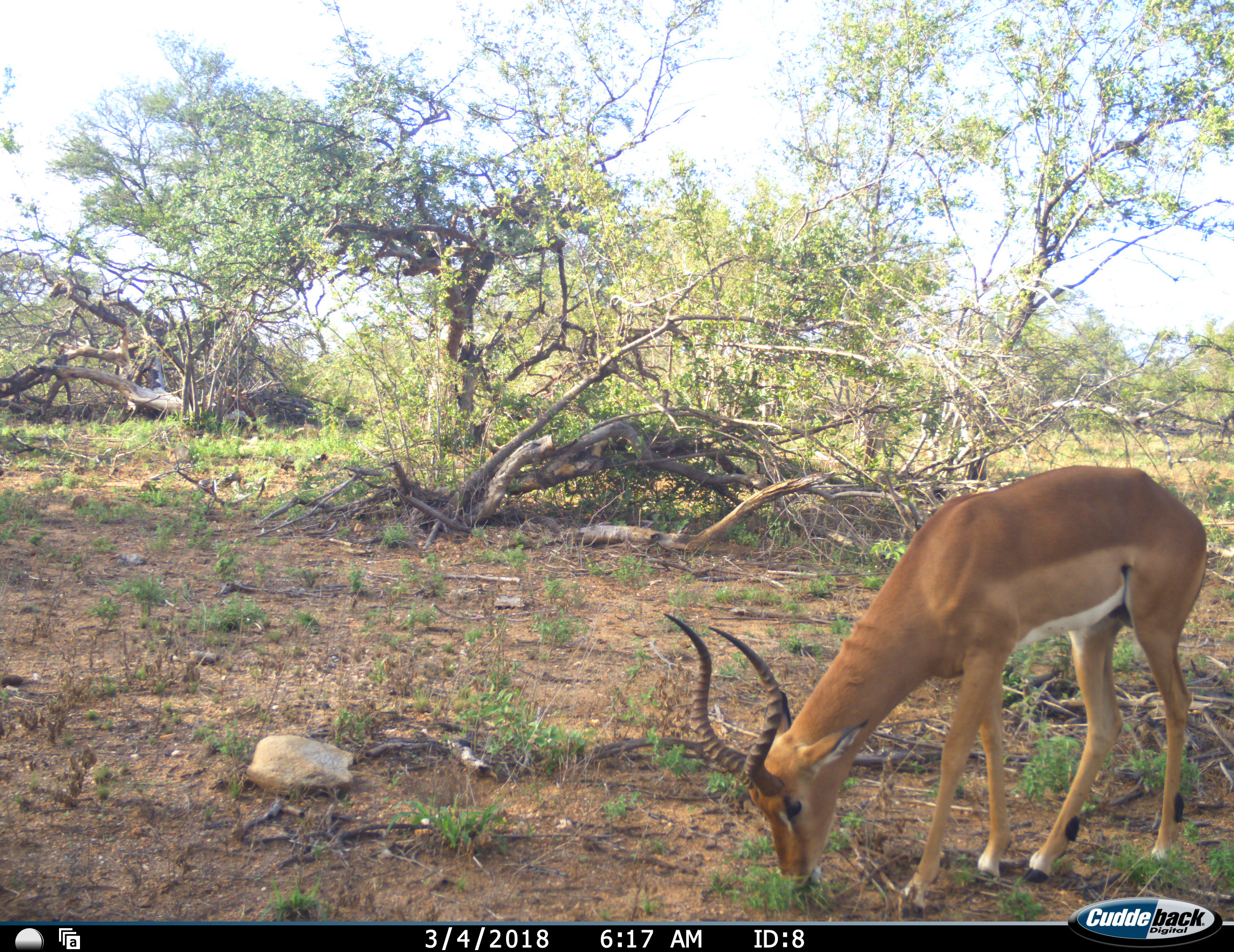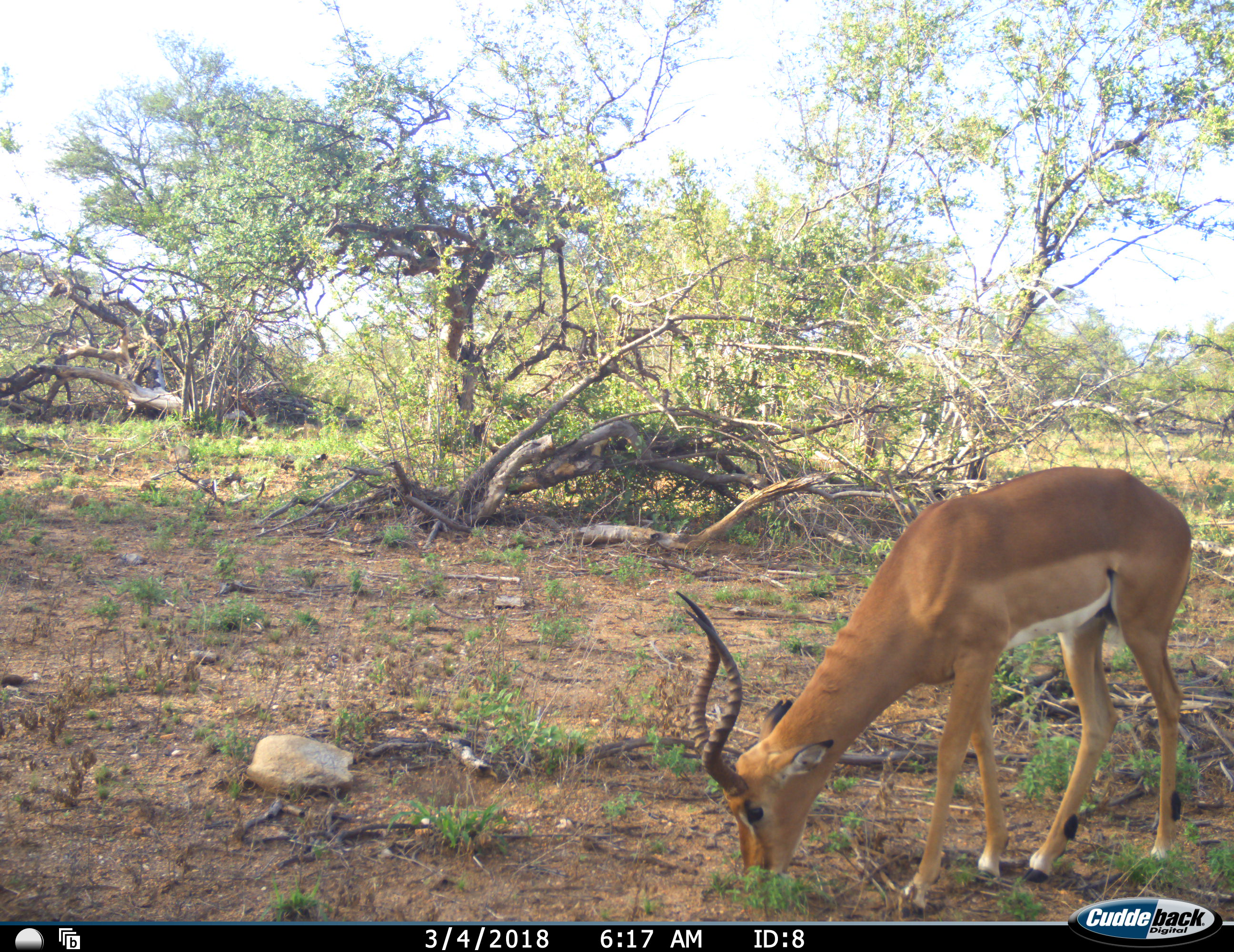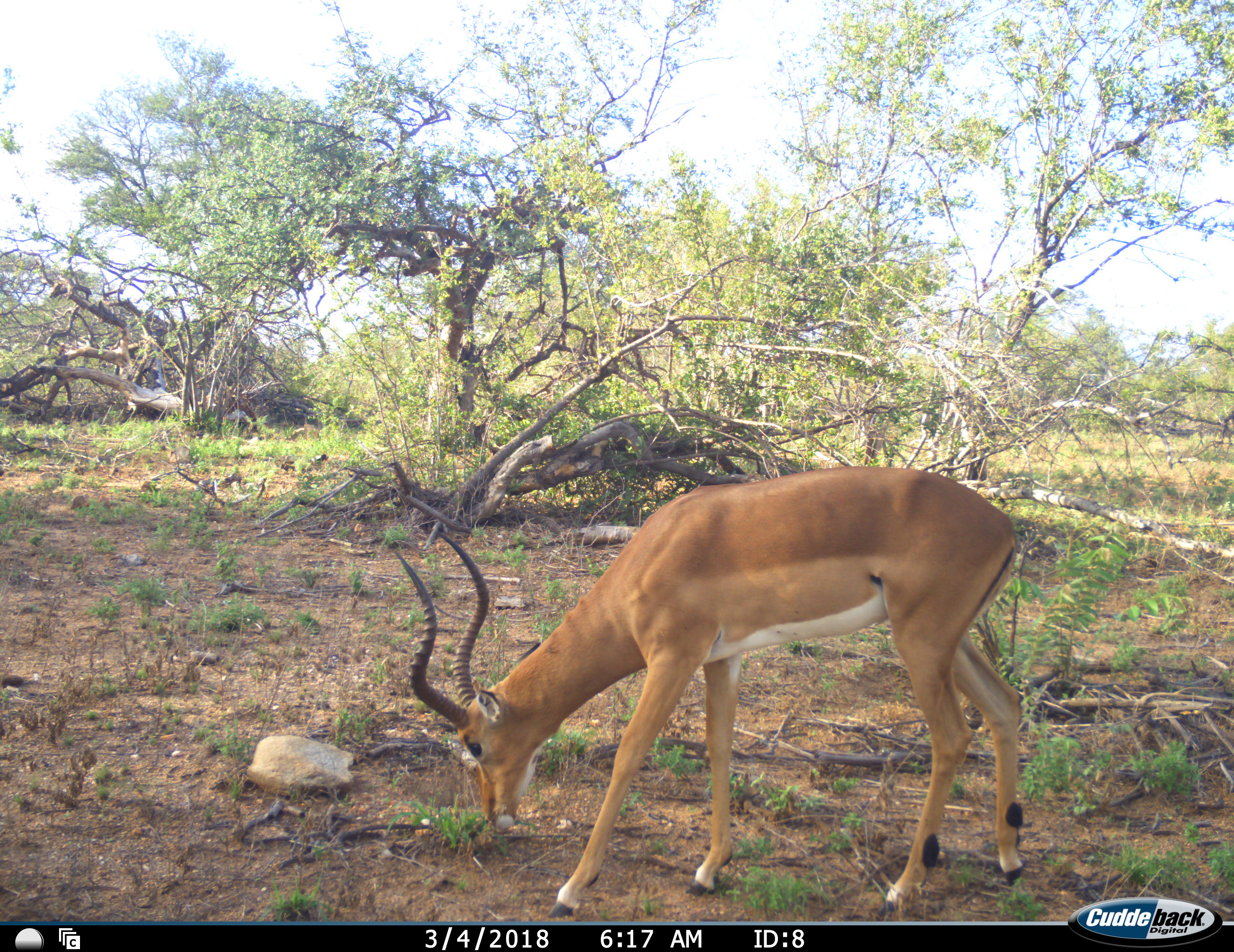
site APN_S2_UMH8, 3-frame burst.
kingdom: Animalia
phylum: Chordata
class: Mammalia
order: Artiodactyla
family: Bovidae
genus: Aepyceros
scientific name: Aepyceros melampus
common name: impala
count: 1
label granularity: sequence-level